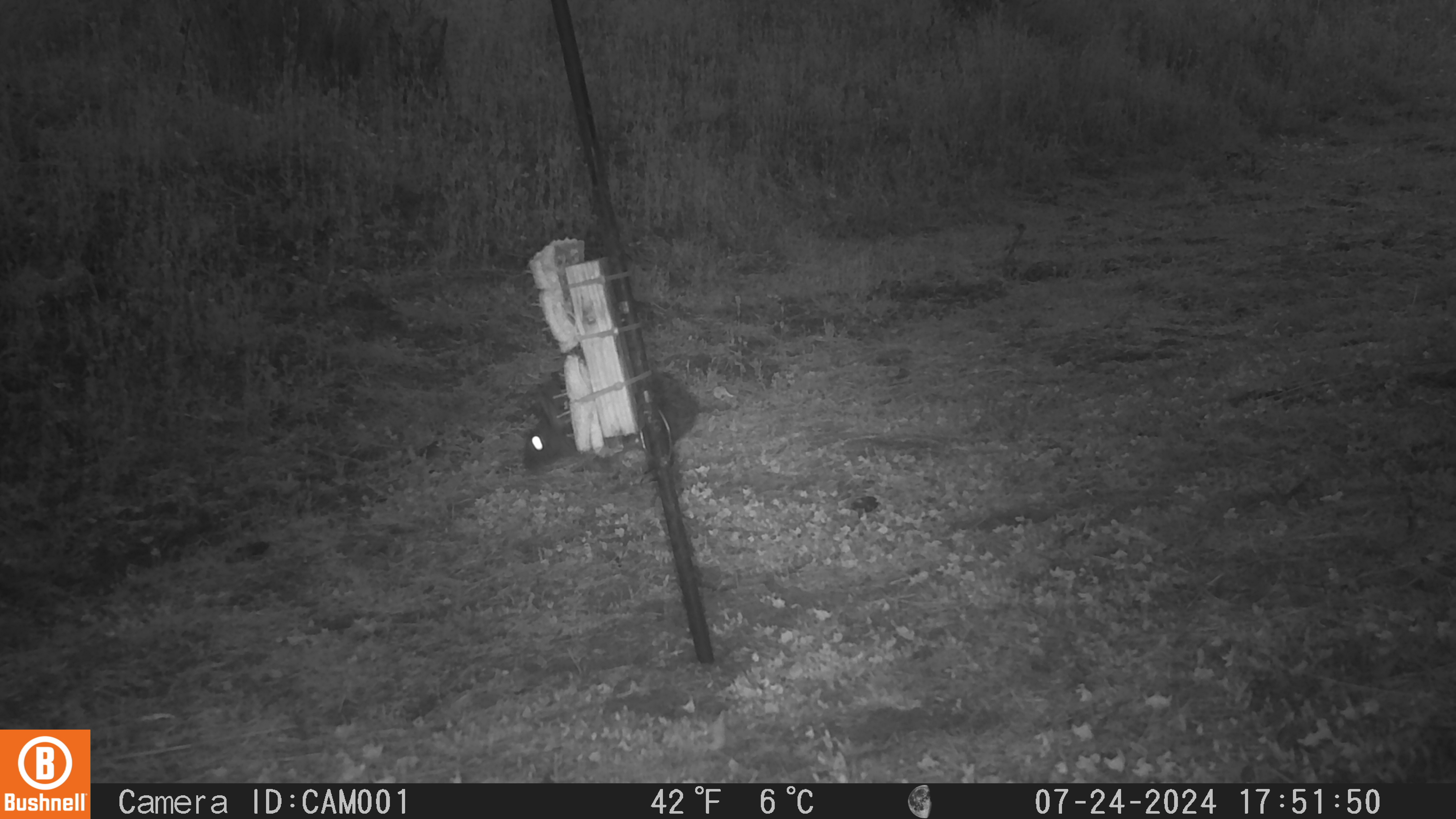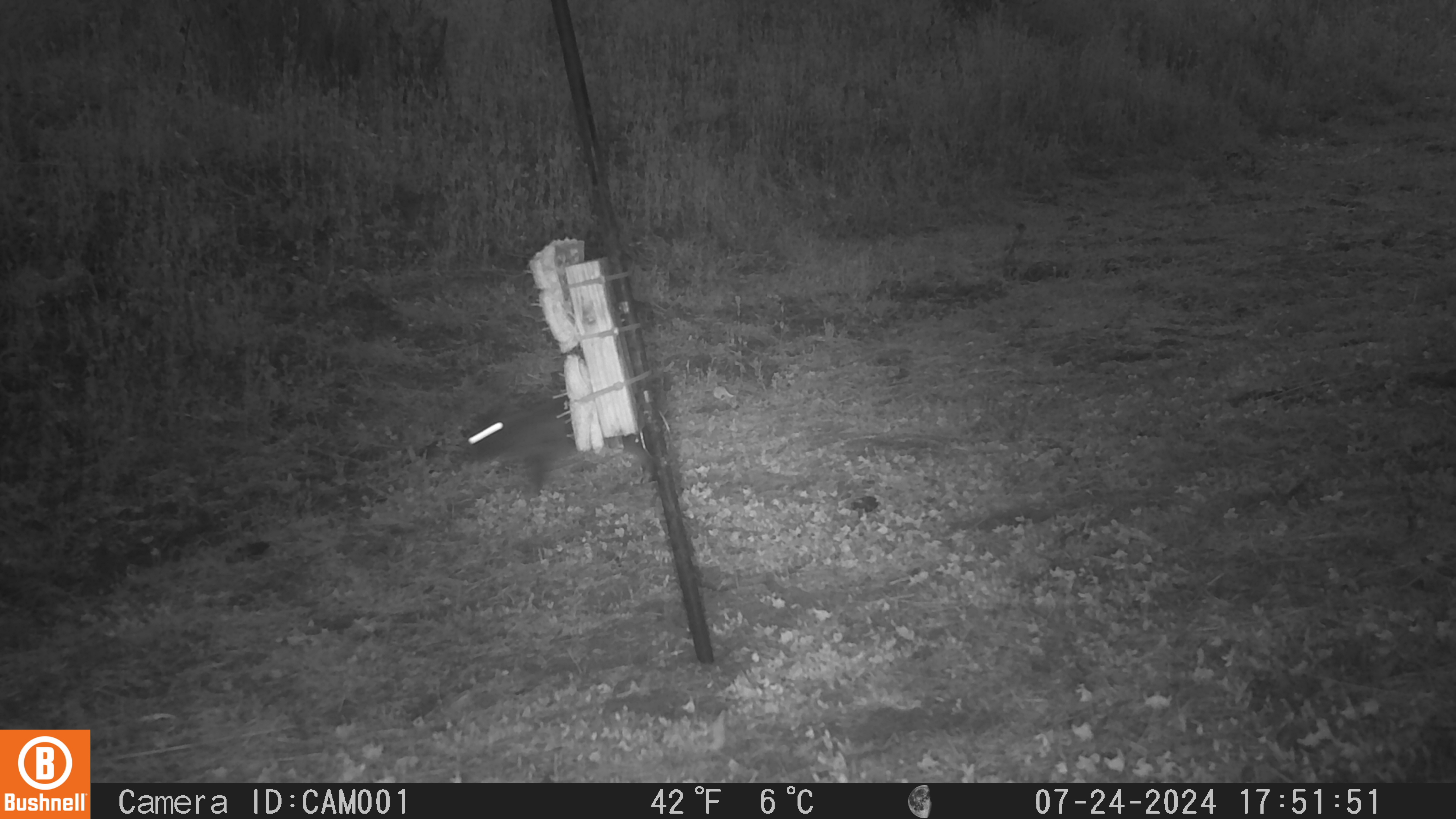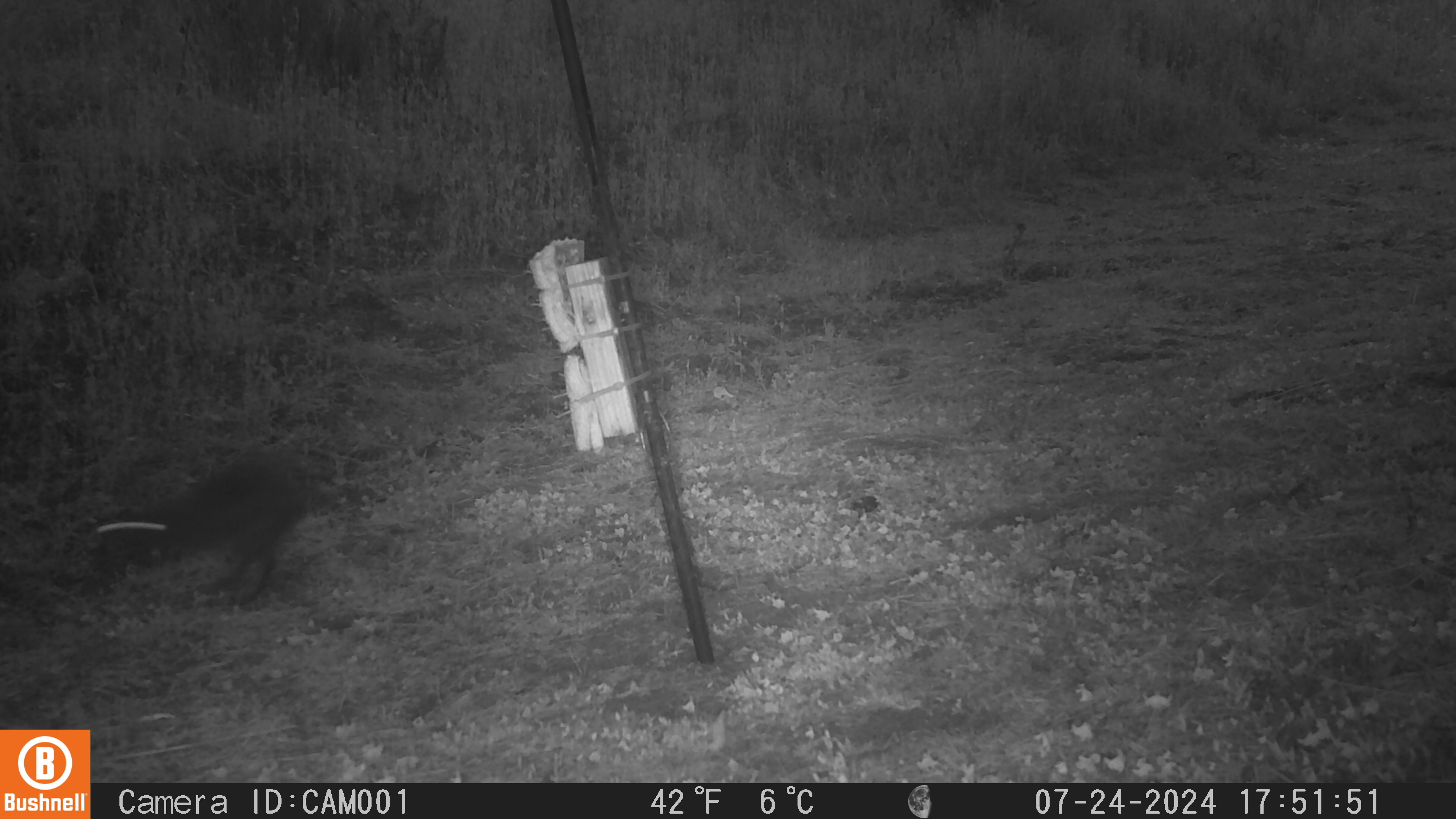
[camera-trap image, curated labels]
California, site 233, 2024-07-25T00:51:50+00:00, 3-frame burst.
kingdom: Animalia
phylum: Chordata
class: Mammalia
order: Lagomorpha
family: Leporidae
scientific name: Leporidae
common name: rabbit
Rabbit (Leporidae).